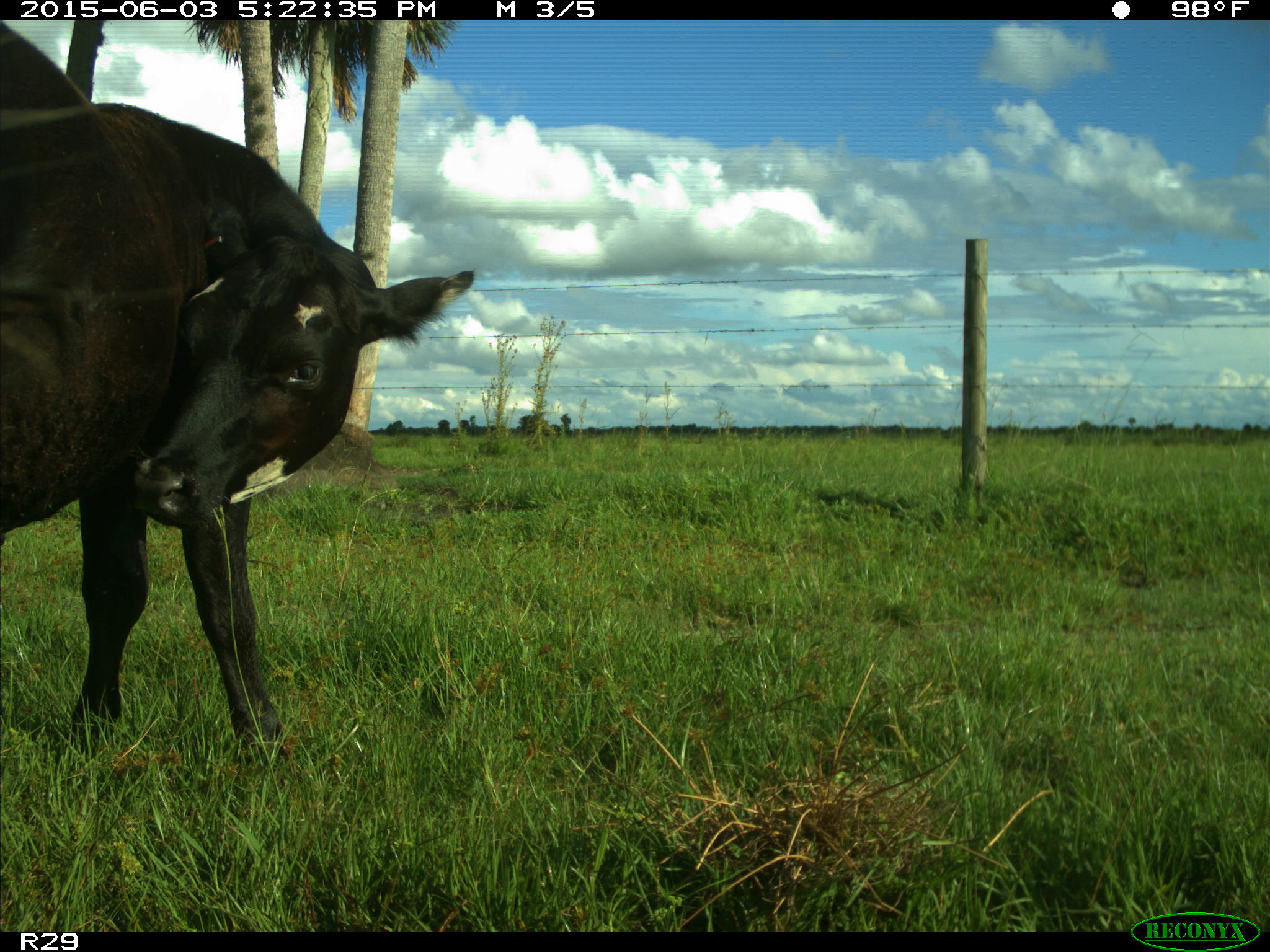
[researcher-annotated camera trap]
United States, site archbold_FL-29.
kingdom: Animalia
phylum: Chordata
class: Mammalia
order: Artiodactyla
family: Bovidae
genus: Bos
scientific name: Bos taurus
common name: domestic cow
Bos taurus (domestic cow).